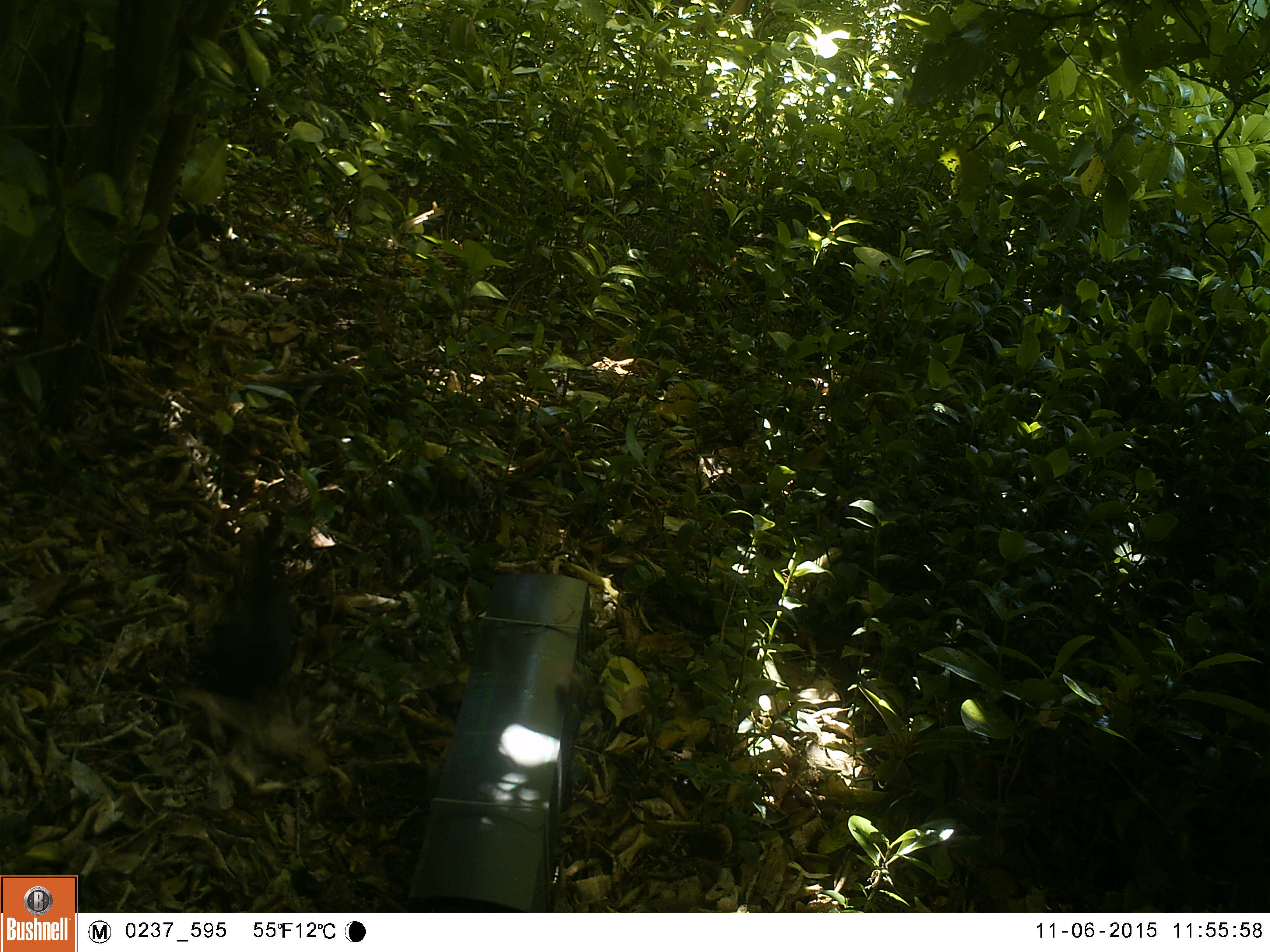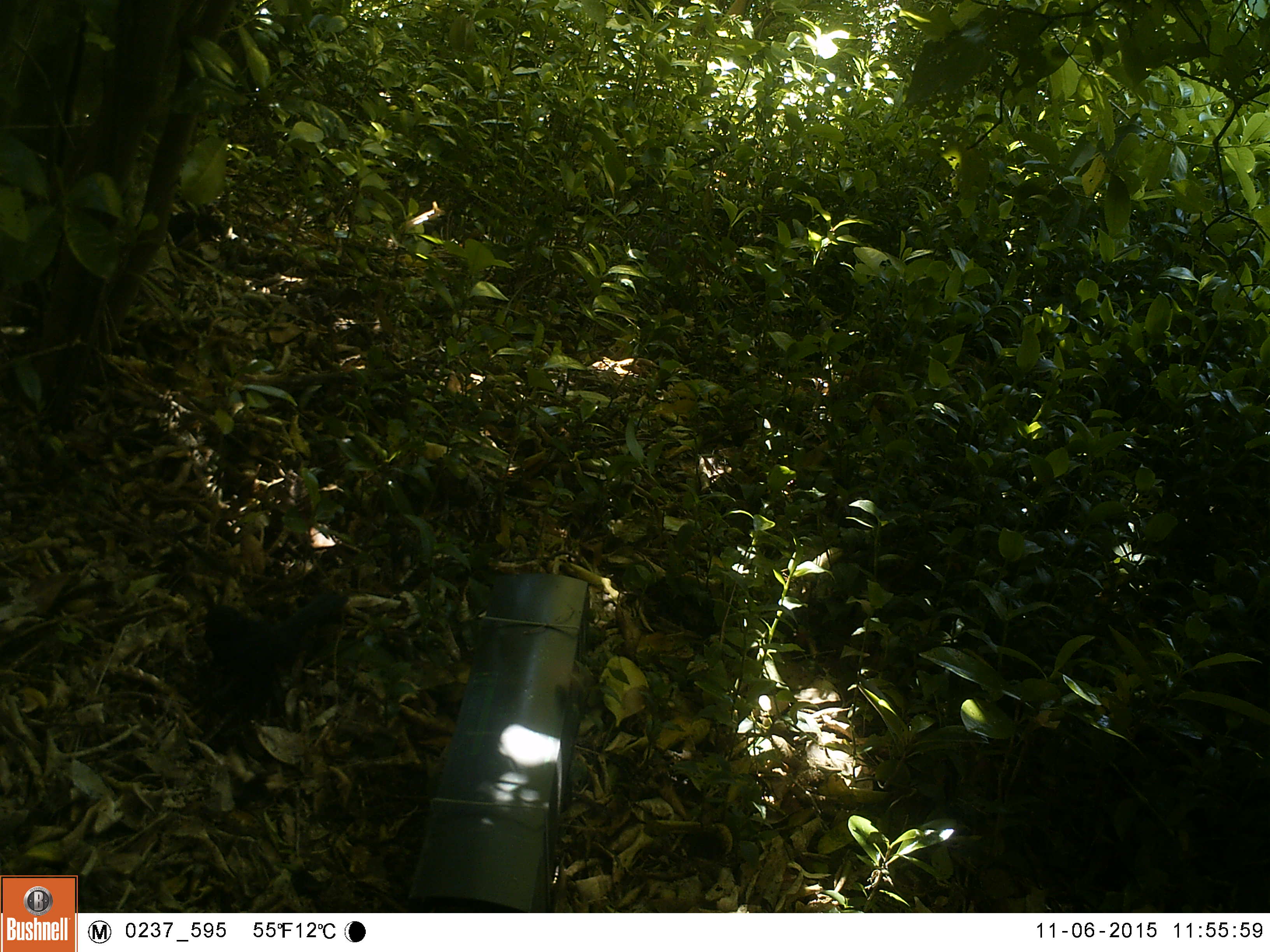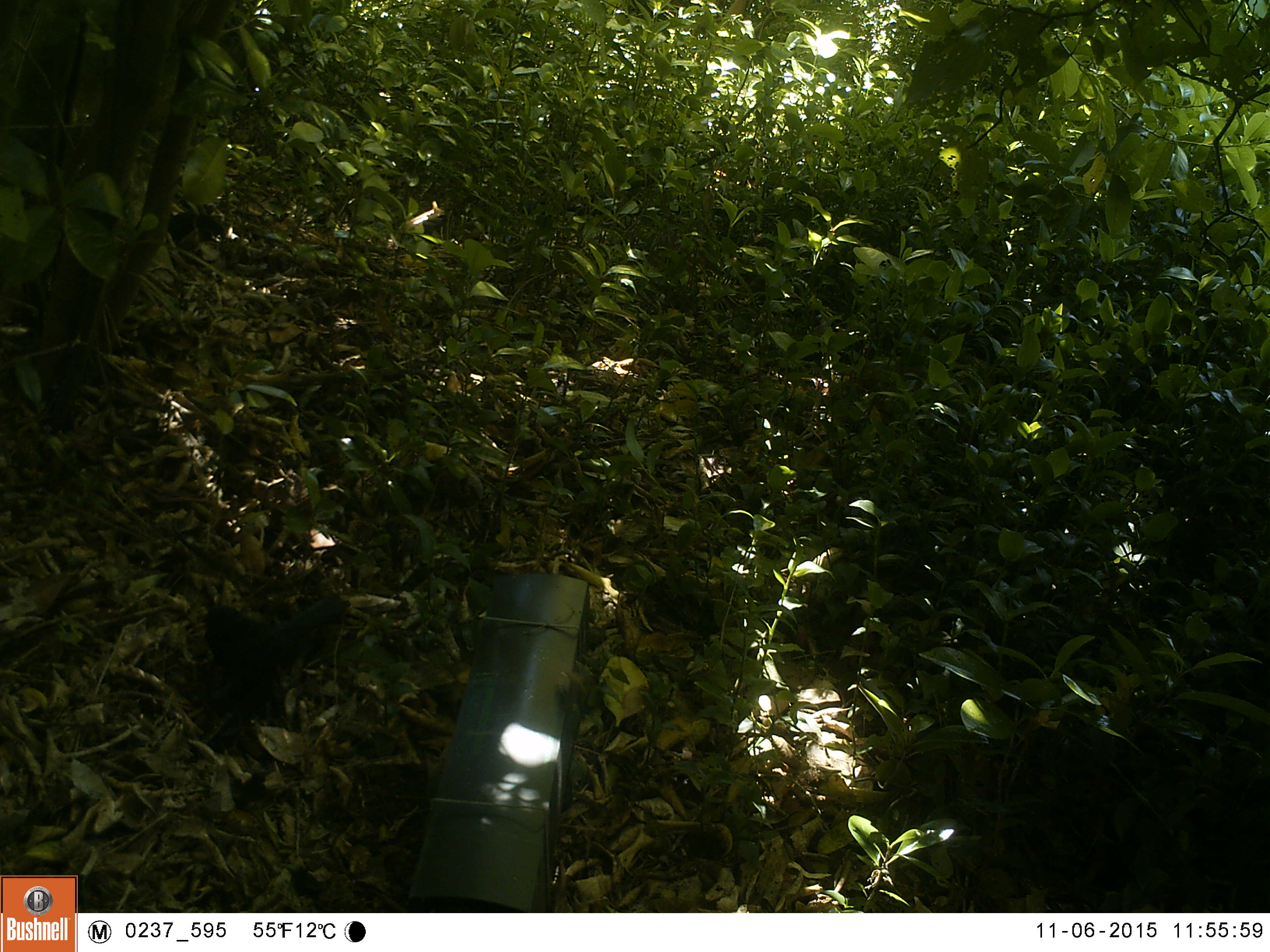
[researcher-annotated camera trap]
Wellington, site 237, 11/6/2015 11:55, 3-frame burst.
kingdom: Animalia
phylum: Chordata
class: Aves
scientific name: Aves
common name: bird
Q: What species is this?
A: Bird (Aves).